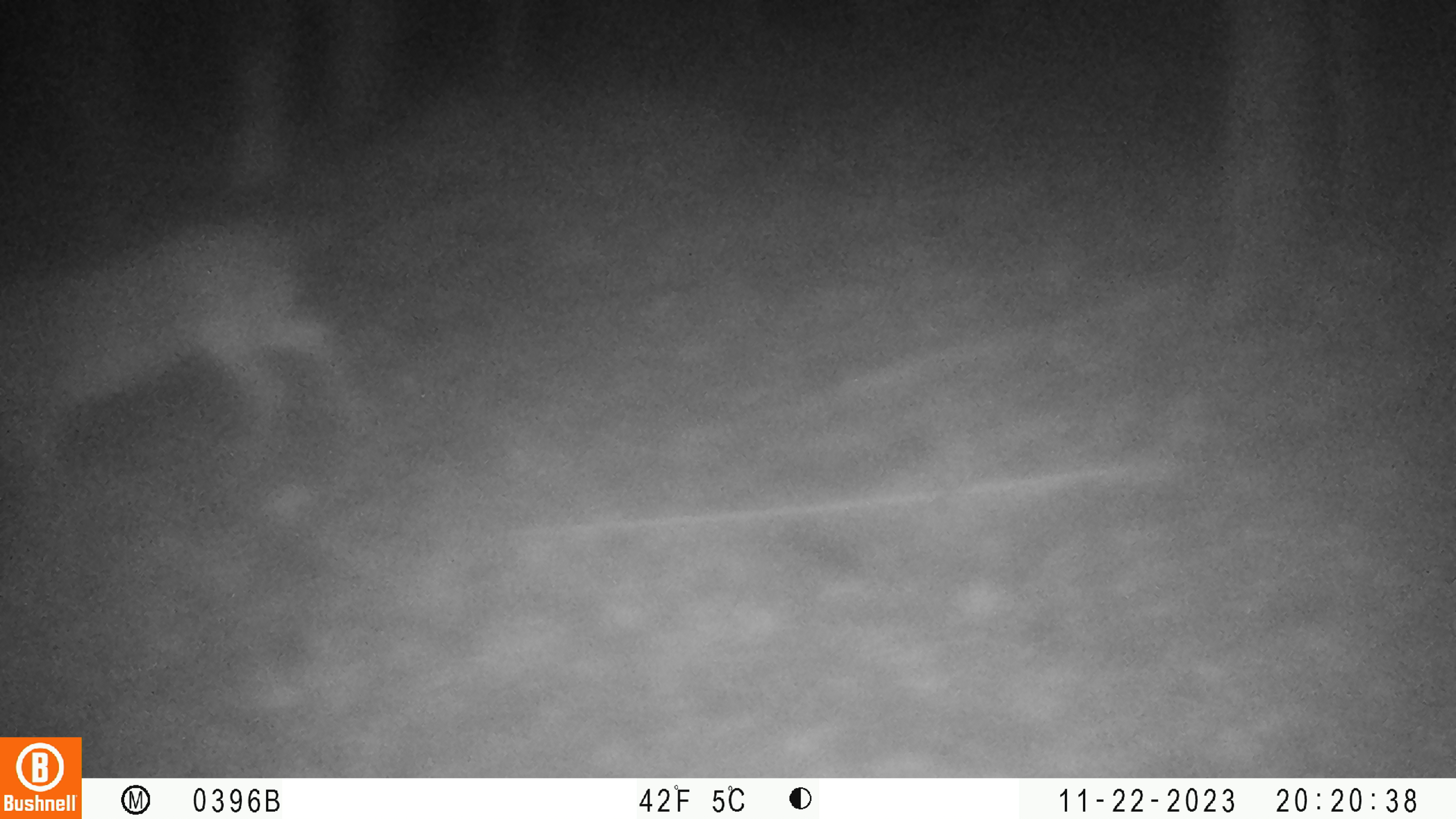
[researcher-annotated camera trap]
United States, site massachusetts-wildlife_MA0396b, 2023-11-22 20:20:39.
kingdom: Animalia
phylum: Chordata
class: Mammalia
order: Artiodactyla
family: Cervidae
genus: Odocoileus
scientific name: Odocoileus virginianus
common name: white-tailed deer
White-tailed deer (Odocoileus virginianus).